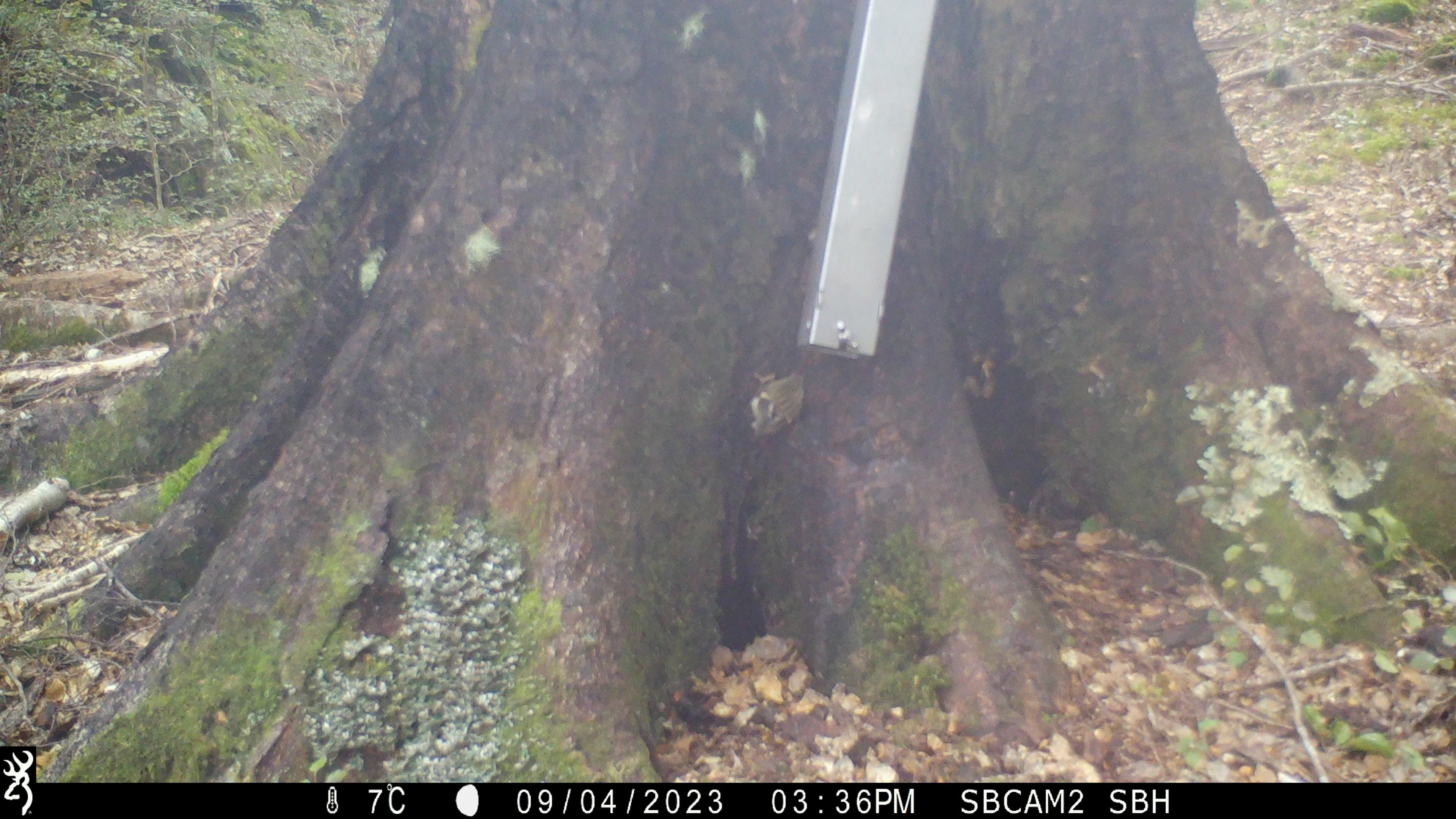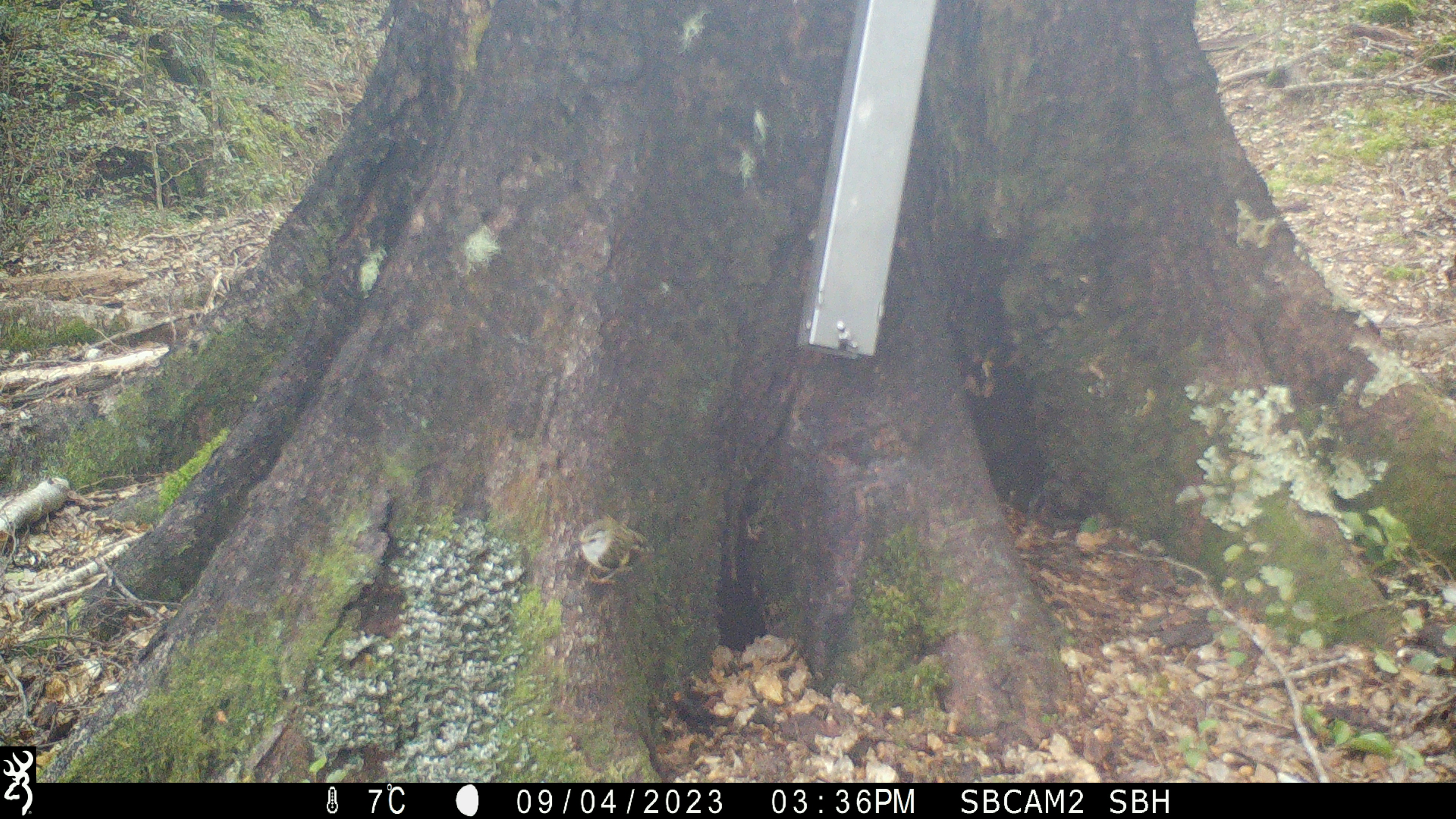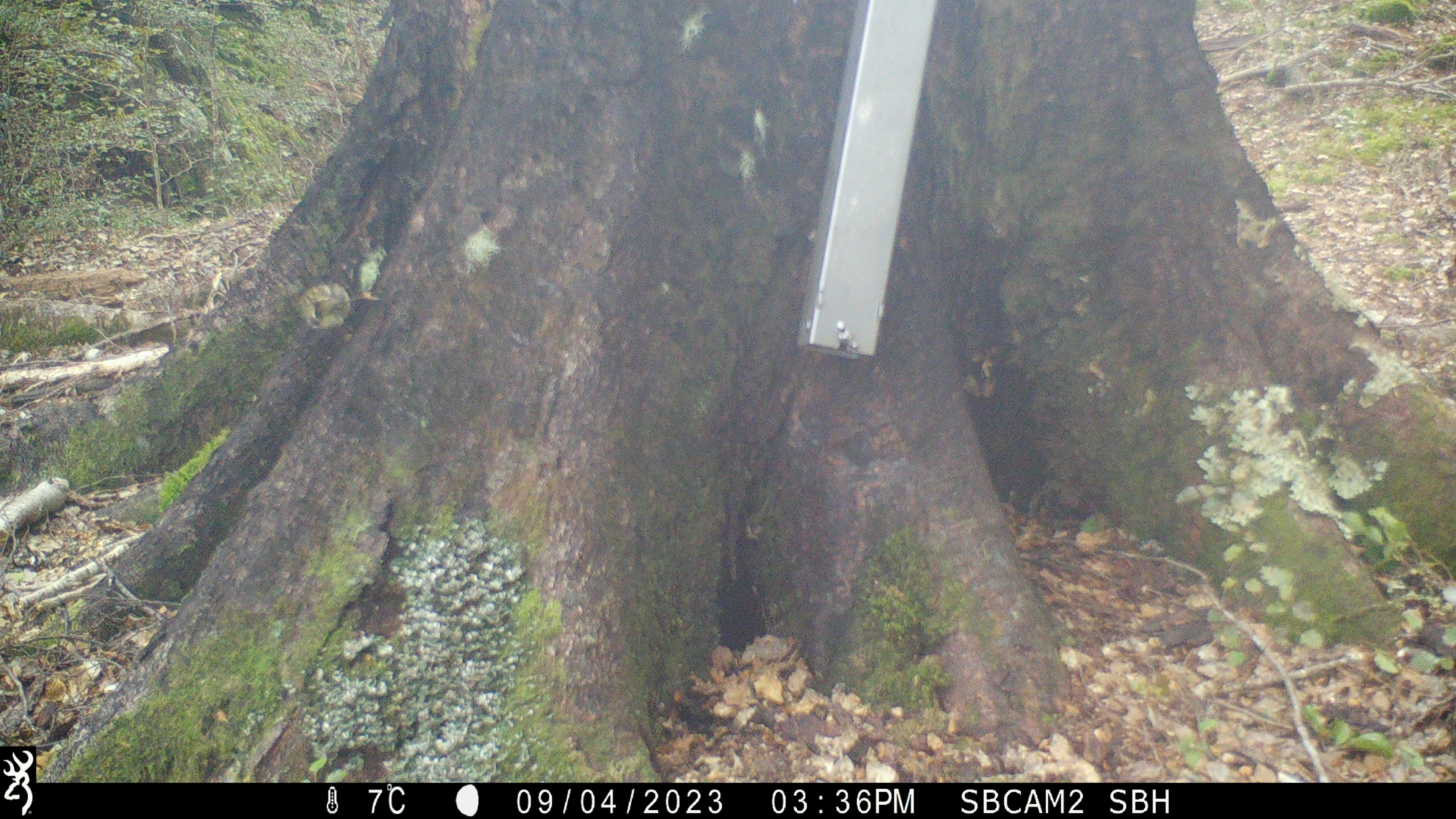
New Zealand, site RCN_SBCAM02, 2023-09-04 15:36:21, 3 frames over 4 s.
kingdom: Animalia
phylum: Chordata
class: Aves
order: Passeriformes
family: Acanthisittidae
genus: Acanthisitta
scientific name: Acanthisitta chloris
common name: rifleman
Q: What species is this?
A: Rifleman (Acanthisitta chloris).